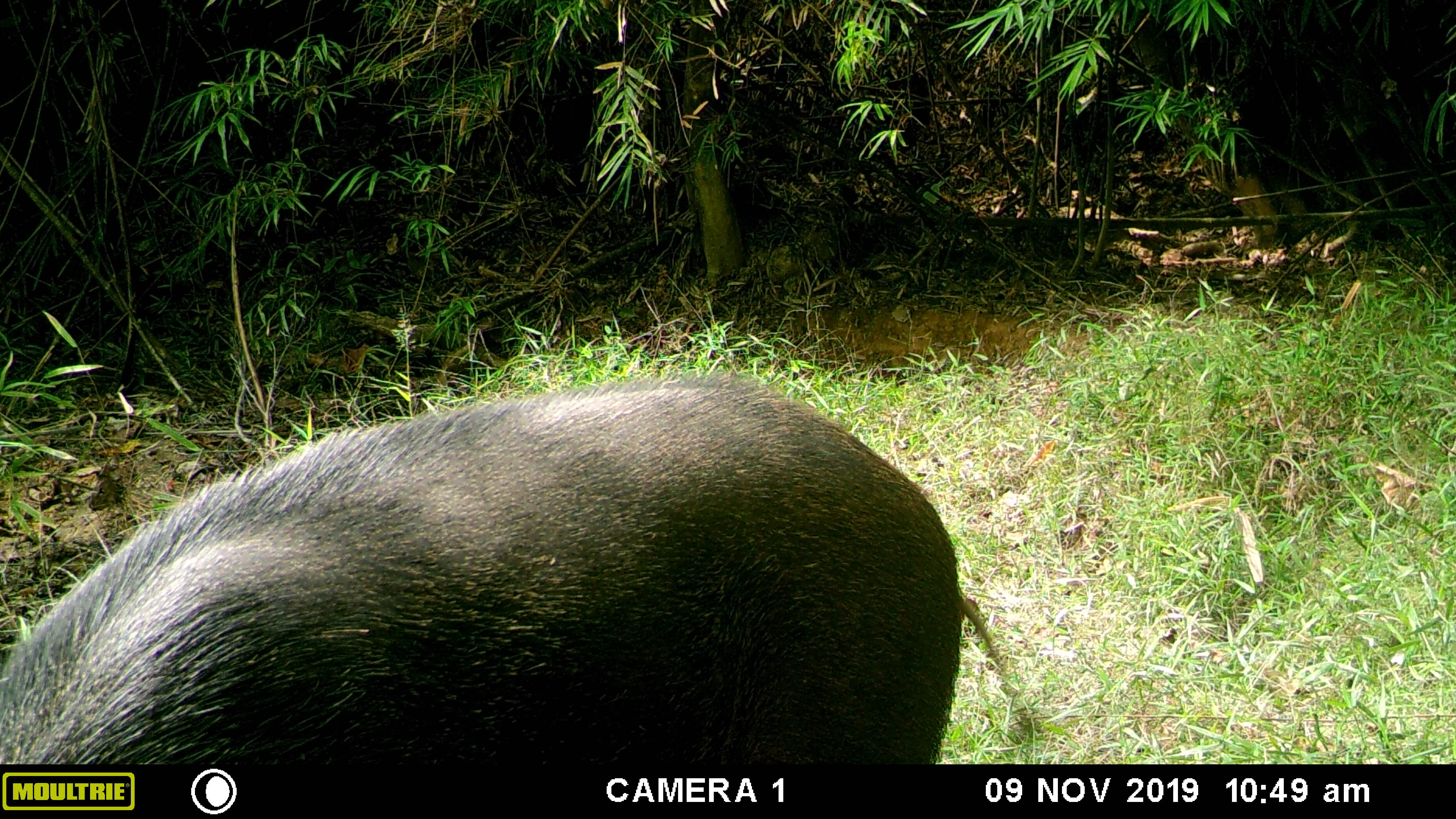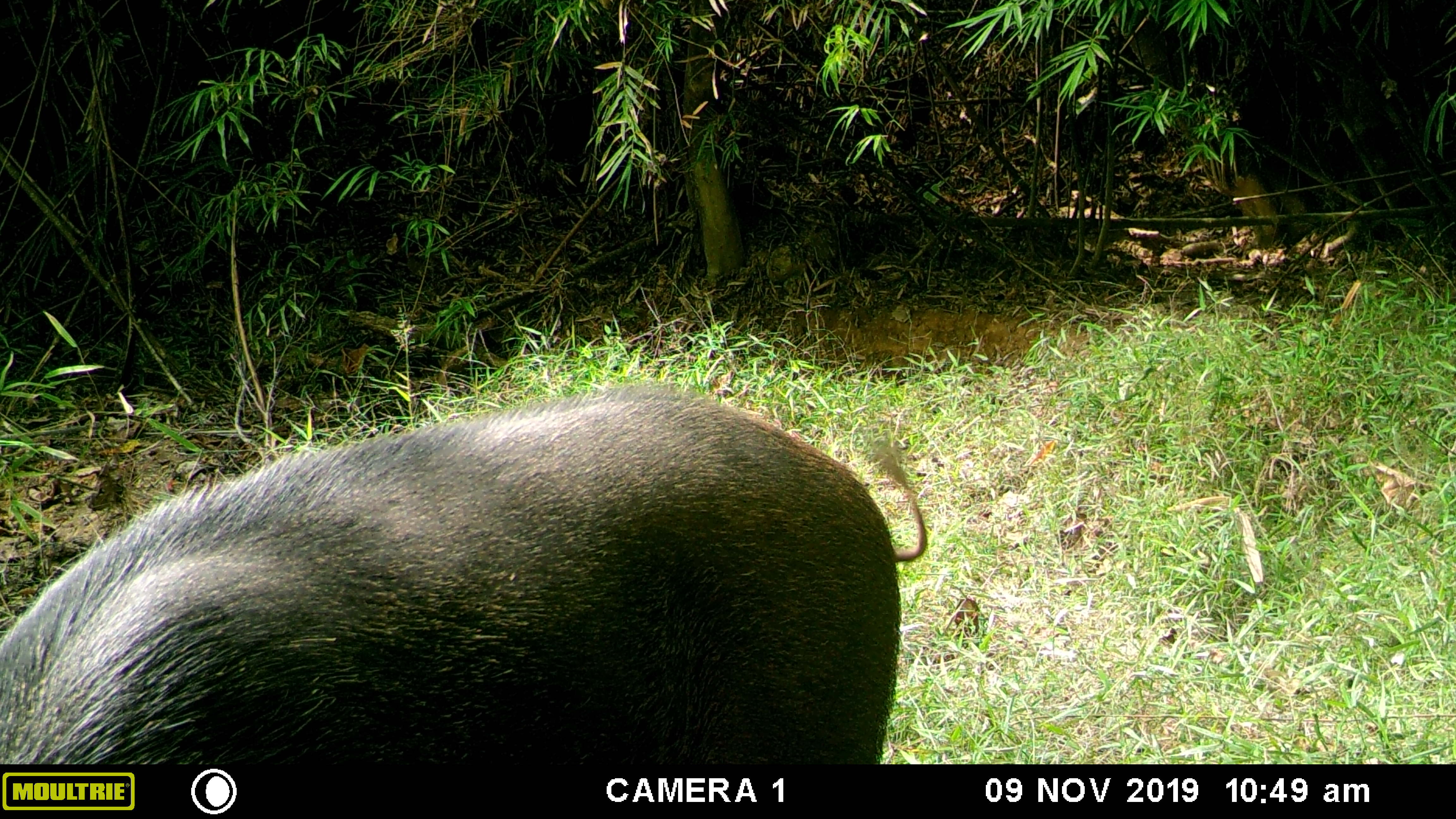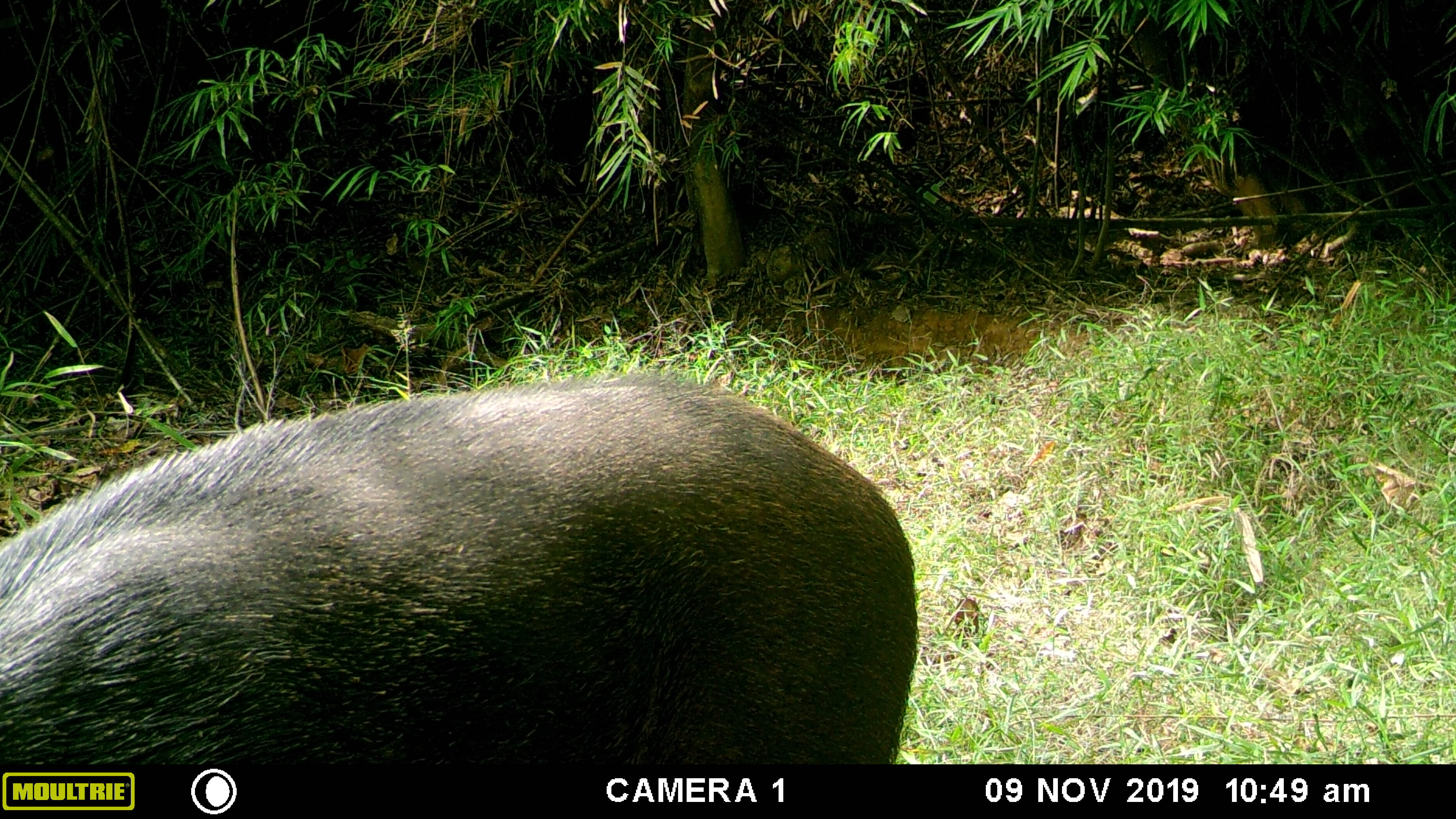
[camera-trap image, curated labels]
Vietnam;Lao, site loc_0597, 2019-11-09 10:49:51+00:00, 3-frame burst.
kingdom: Animalia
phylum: Chordata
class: Mammalia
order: Artiodactyla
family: Suidae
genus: Sus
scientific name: Sus scrofa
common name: eurasian wild pig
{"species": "eurasian wild pig (Sus scrofa)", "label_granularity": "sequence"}